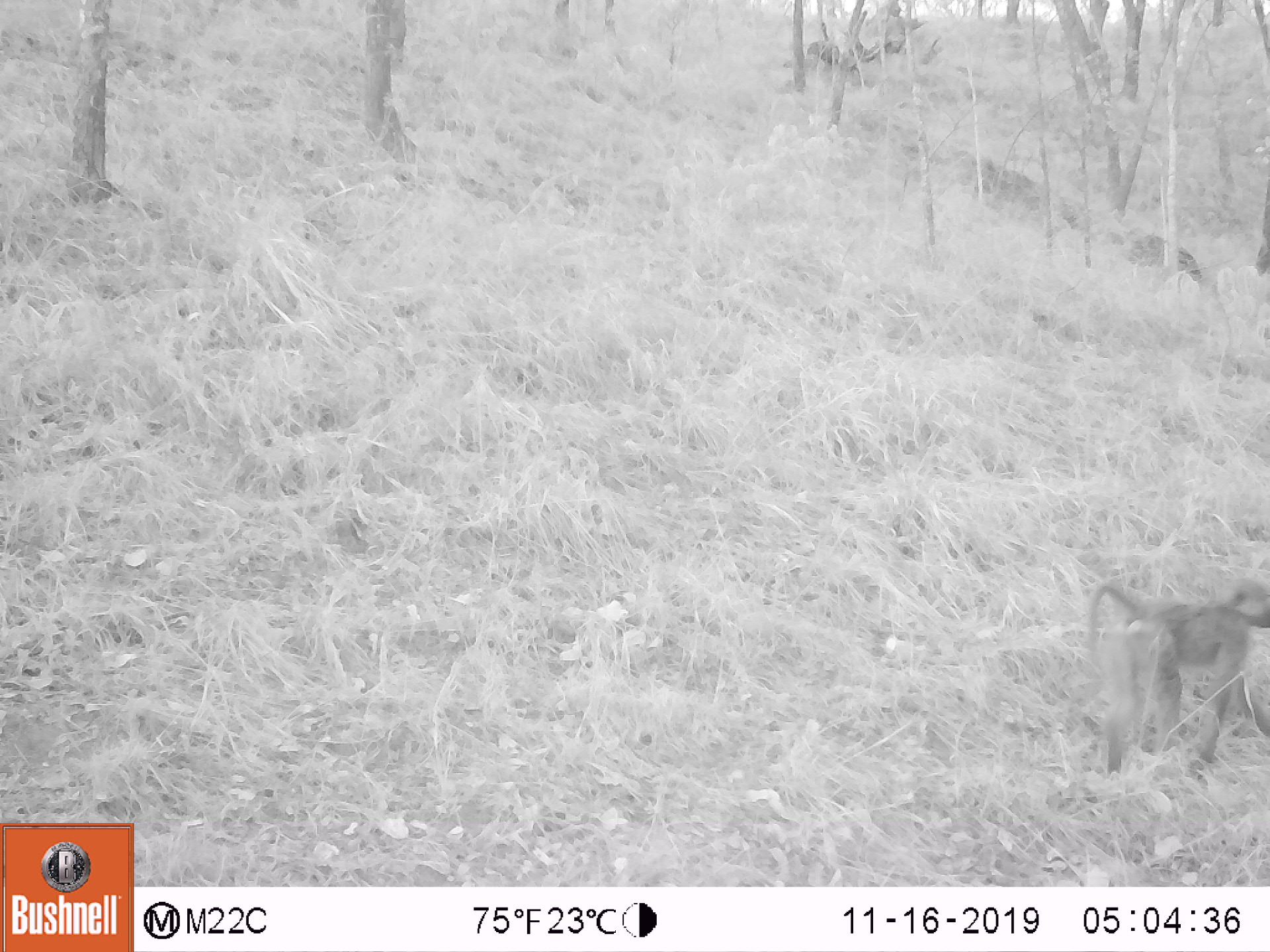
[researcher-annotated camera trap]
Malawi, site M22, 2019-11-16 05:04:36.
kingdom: Animalia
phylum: Chordata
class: Mammalia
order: Primates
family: Cercopithecidae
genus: Papio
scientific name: Papio cynocephalus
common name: yellow baboon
Yellow baboon (Papio cynocephalus), count 1.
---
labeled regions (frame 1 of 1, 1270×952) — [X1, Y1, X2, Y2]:
yellow baboon: [1084, 574, 1268, 773]